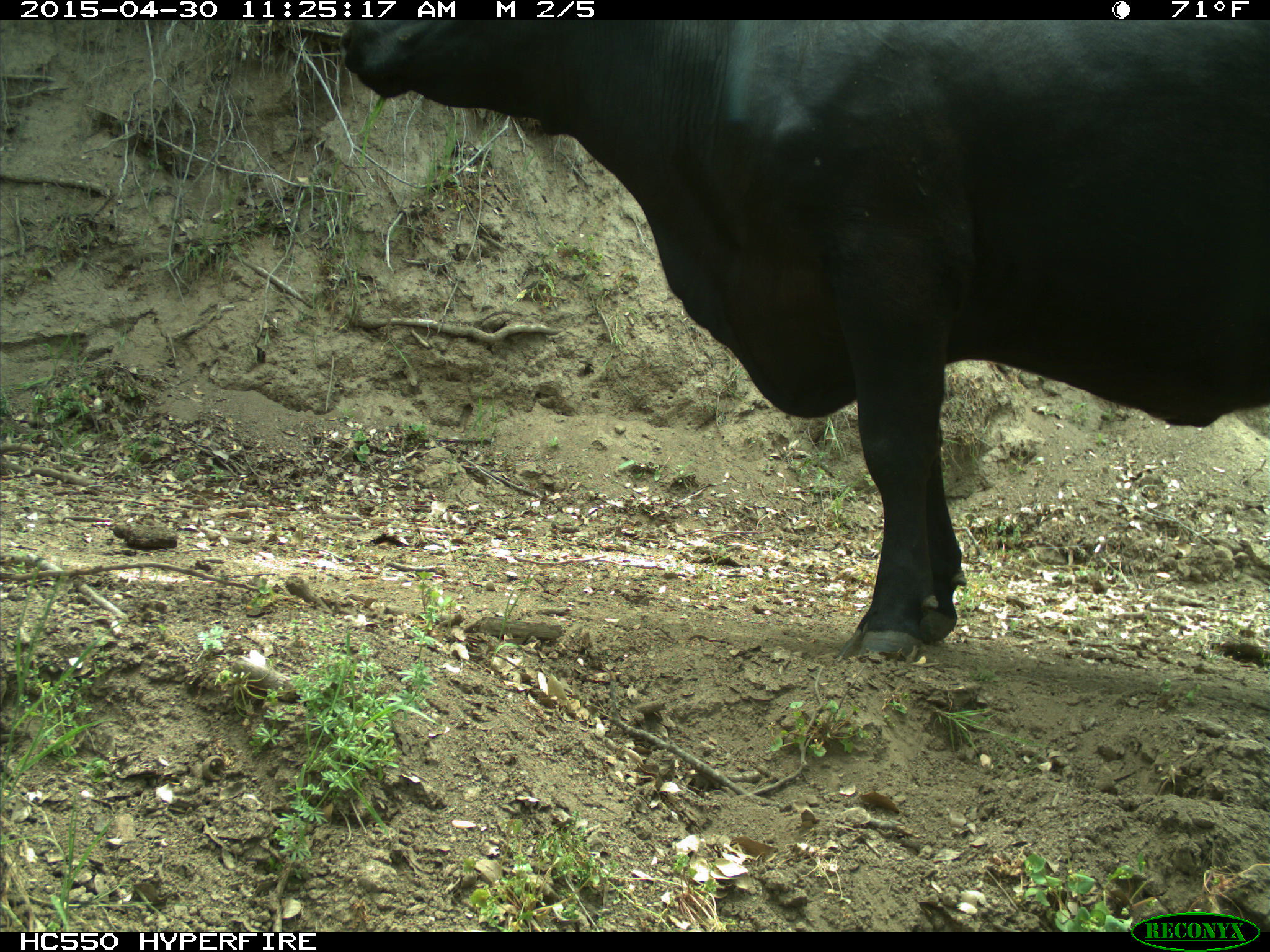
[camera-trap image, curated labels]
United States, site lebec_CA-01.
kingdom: Animalia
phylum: Chordata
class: Mammalia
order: Artiodactyla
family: Bovidae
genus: Bos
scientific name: Bos taurus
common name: domestic cow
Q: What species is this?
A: Bos taurus (domestic cow).